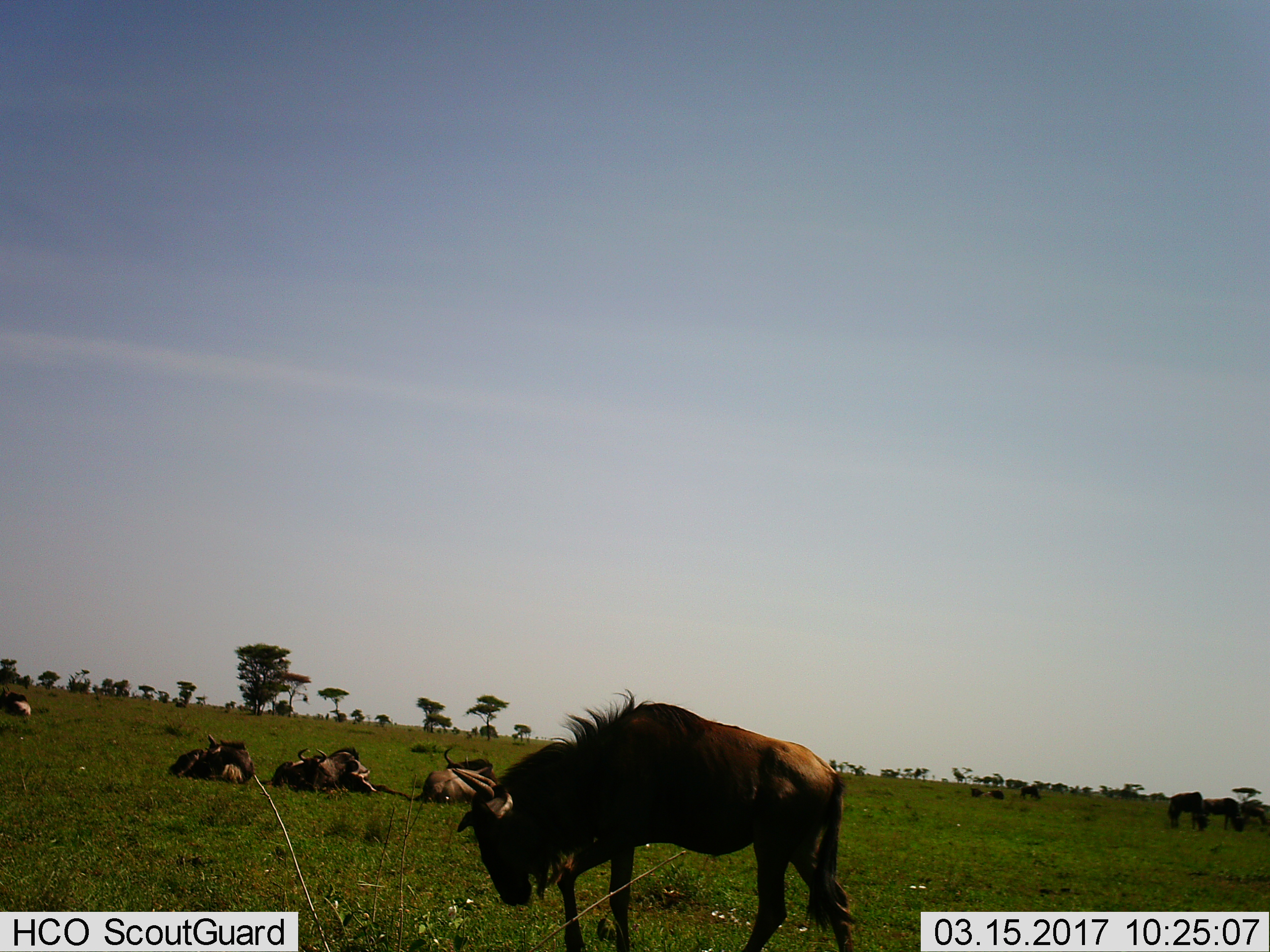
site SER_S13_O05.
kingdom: Animalia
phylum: Chordata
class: Mammalia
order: Artiodactyla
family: Bovidae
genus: Connochaetes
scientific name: Connochaetes taurinus taurinus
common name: blue wildebeest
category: wildebeestblue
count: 11-50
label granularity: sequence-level